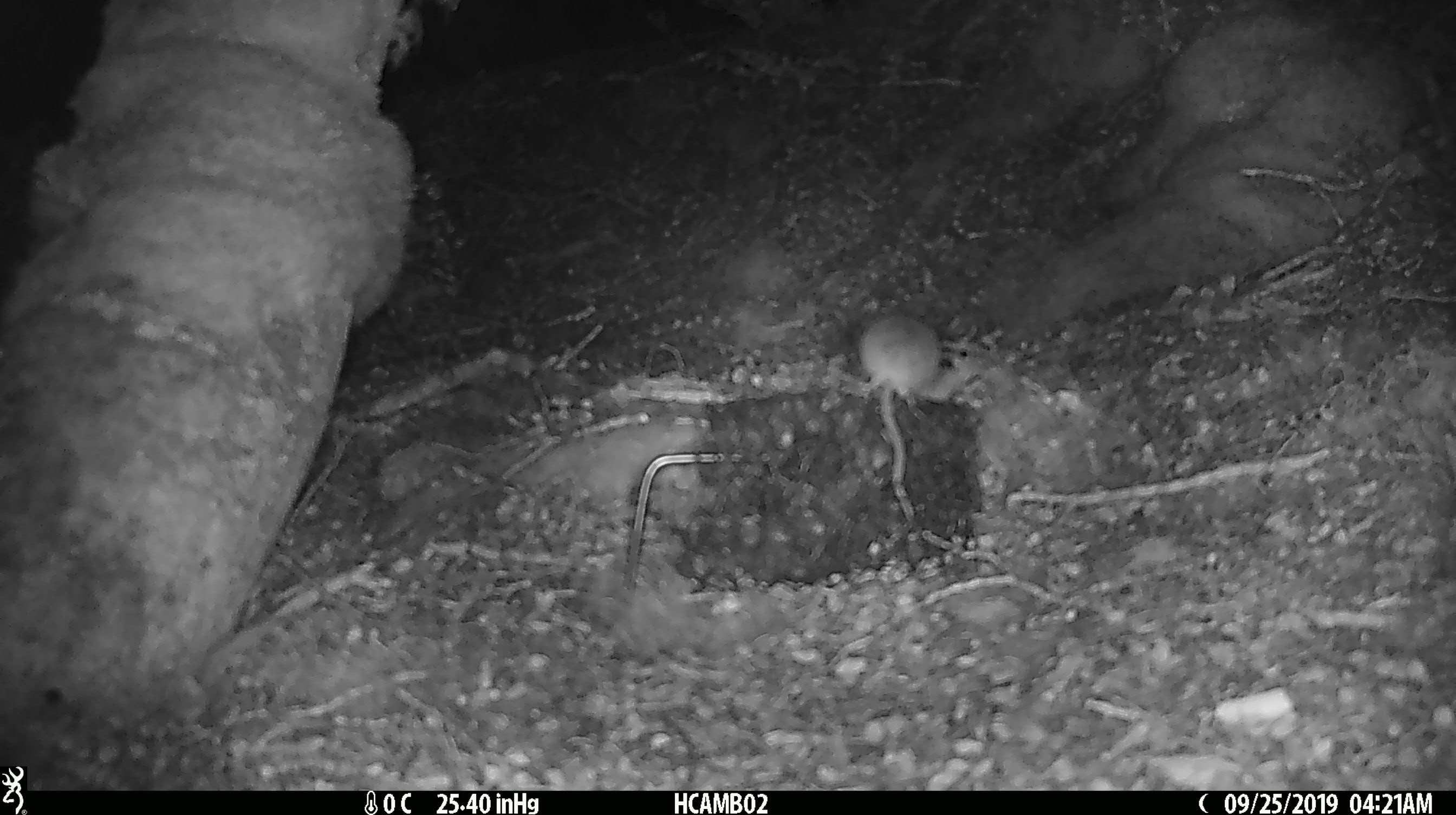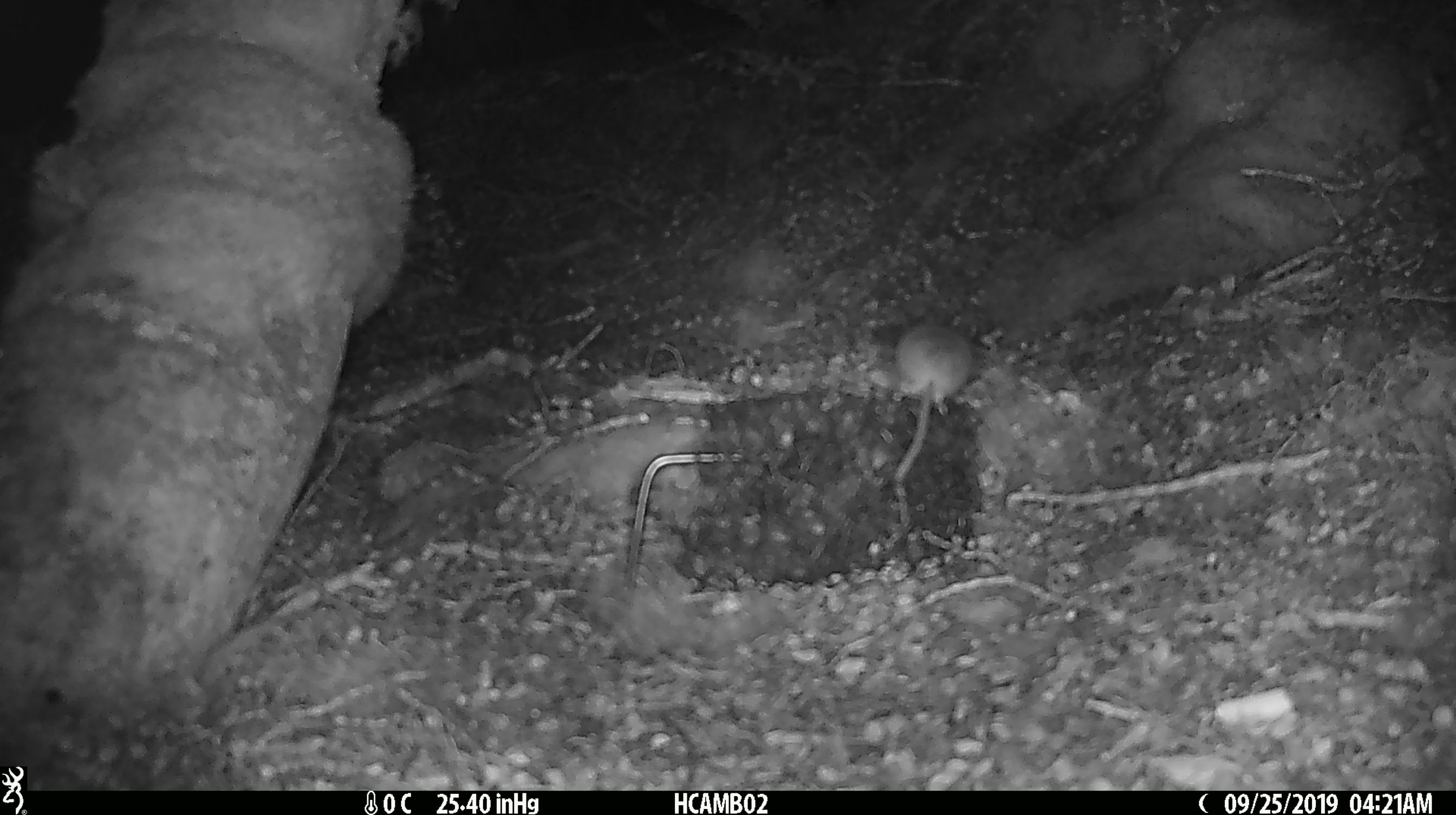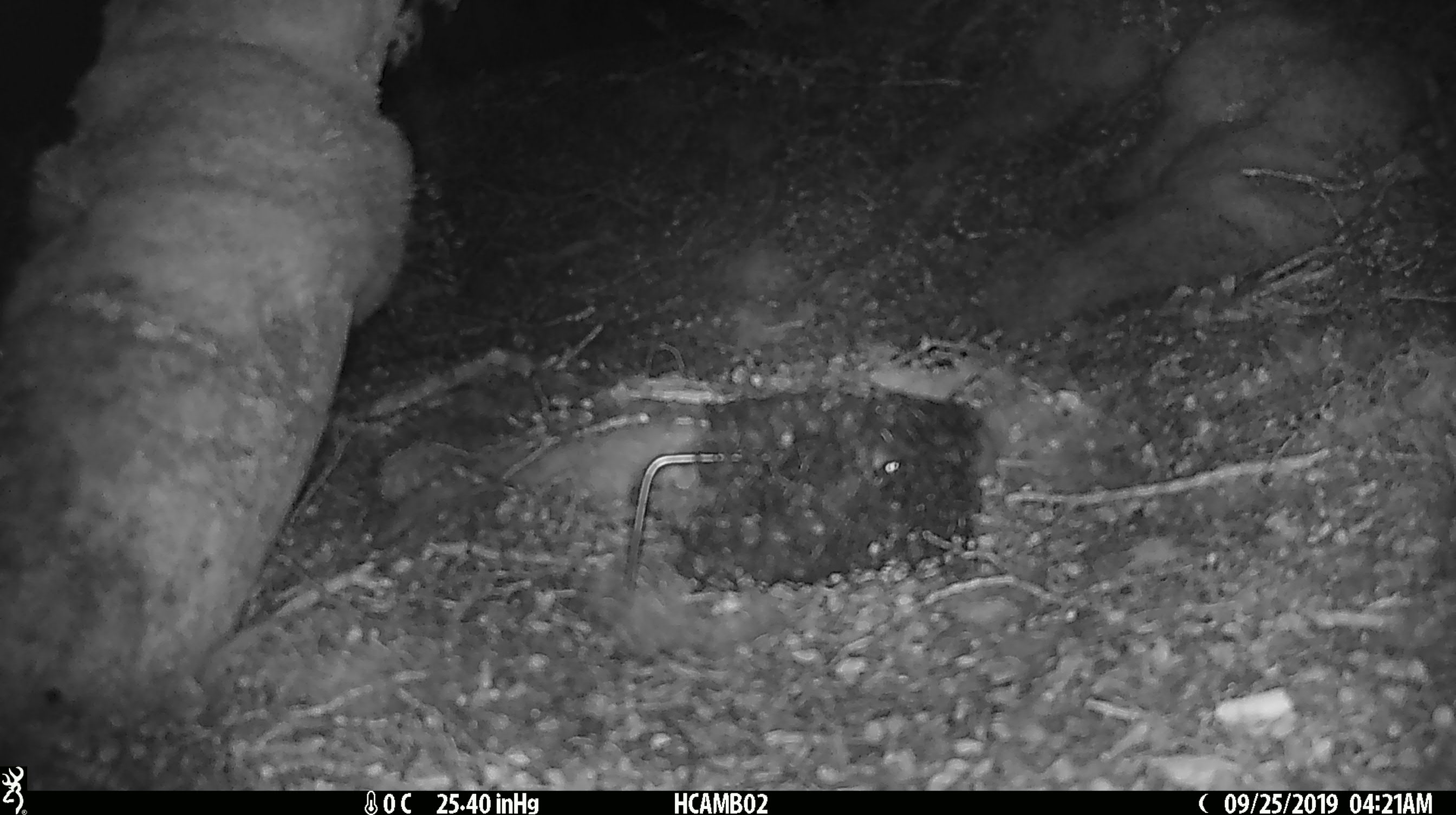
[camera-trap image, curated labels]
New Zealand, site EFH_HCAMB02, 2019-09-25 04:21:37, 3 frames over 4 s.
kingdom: Animalia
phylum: Chordata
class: Mammalia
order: Rodentia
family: Muridae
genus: Mus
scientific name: Mus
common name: mouse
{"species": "mouse (Mus)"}